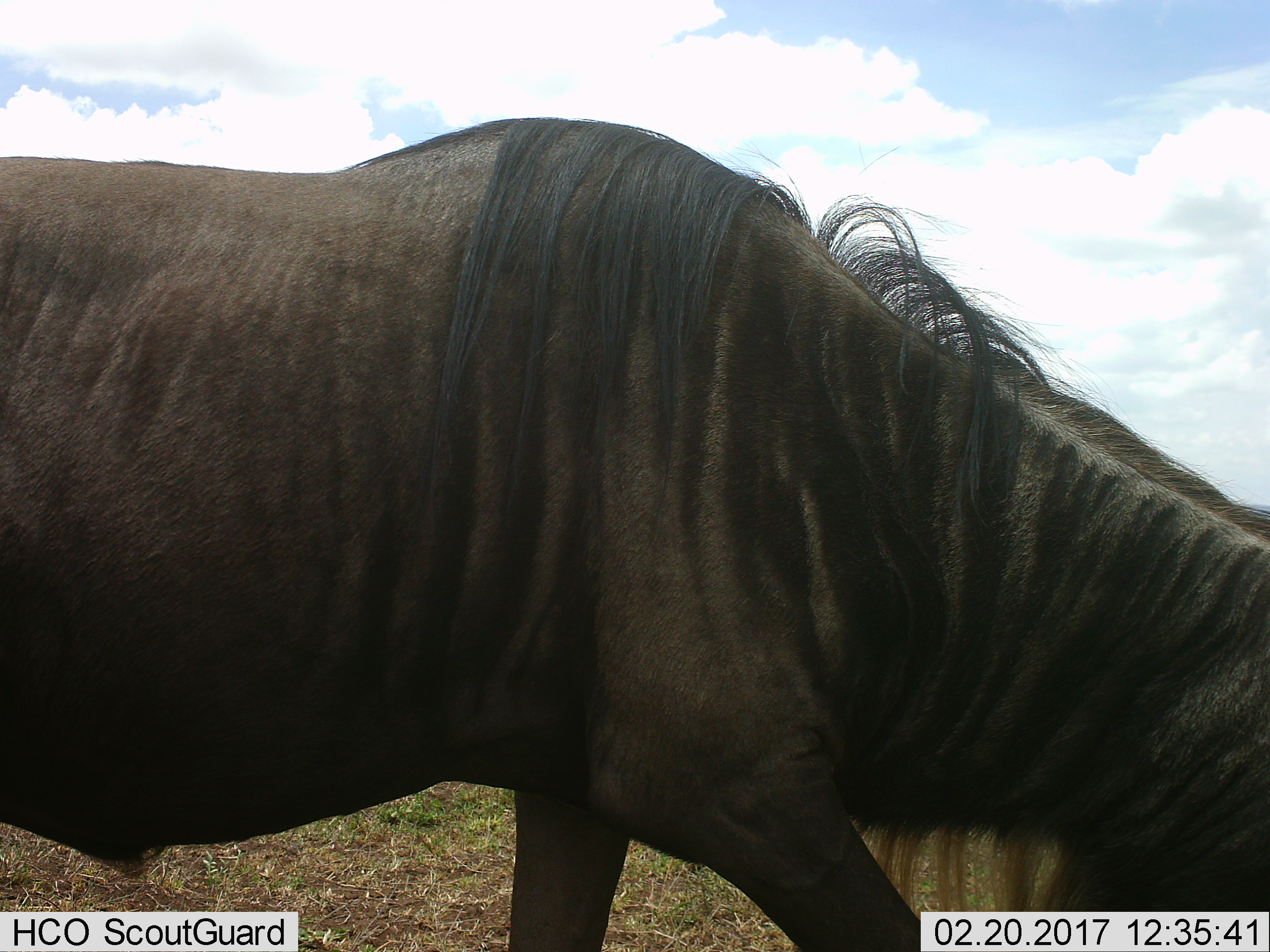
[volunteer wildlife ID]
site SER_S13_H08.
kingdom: Animalia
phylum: Chordata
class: Mammalia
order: Artiodactyla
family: Bovidae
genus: Connochaetes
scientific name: Connochaetes taurinus taurinus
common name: blue wildebeest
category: wildebeestblue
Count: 1.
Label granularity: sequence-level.